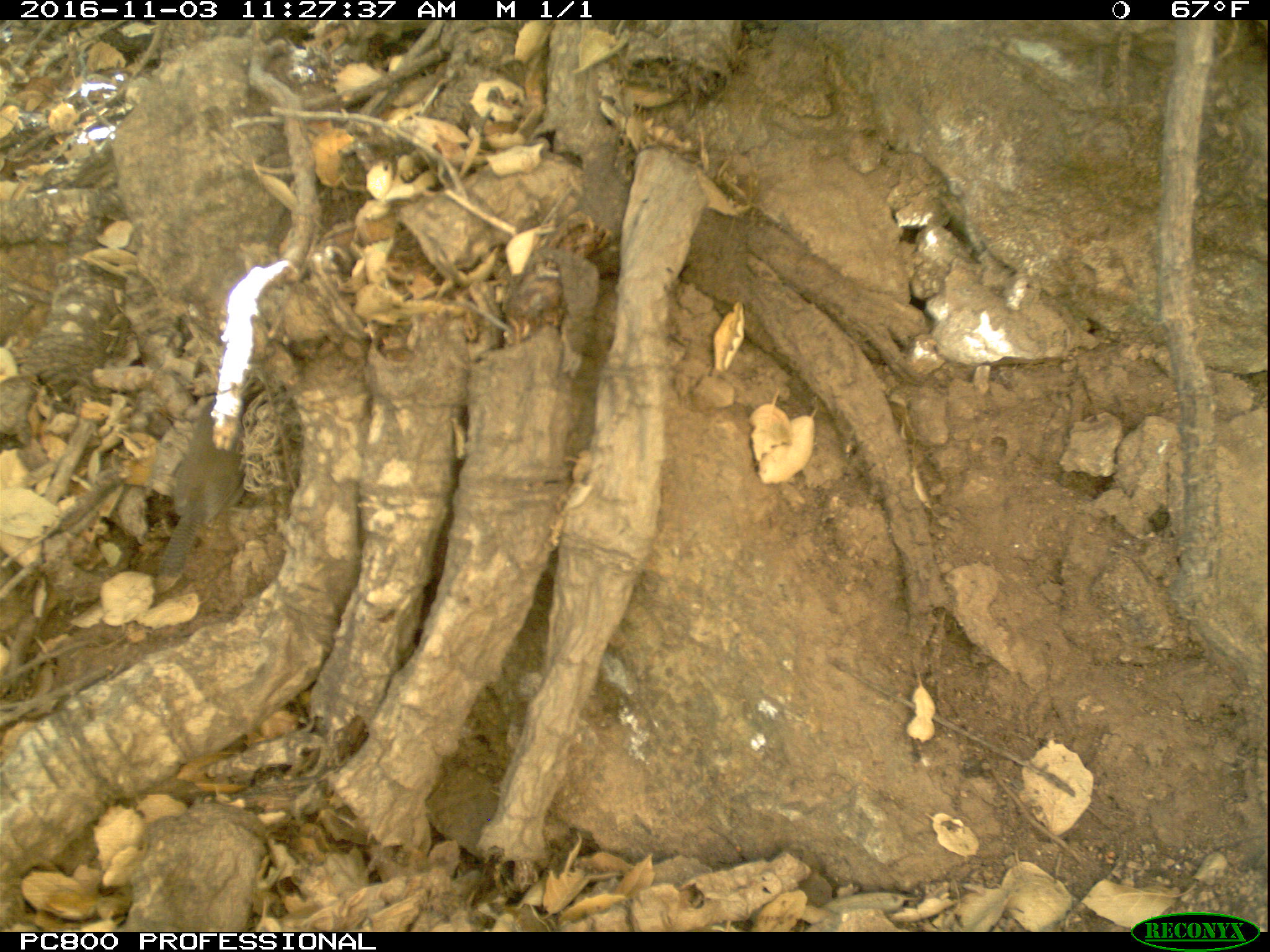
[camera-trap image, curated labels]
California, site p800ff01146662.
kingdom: Animalia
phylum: Chordata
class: Aves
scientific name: Aves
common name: bird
Bird (Aves).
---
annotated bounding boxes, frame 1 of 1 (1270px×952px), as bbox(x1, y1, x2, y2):
bird: bbox(150, 389, 254, 594)